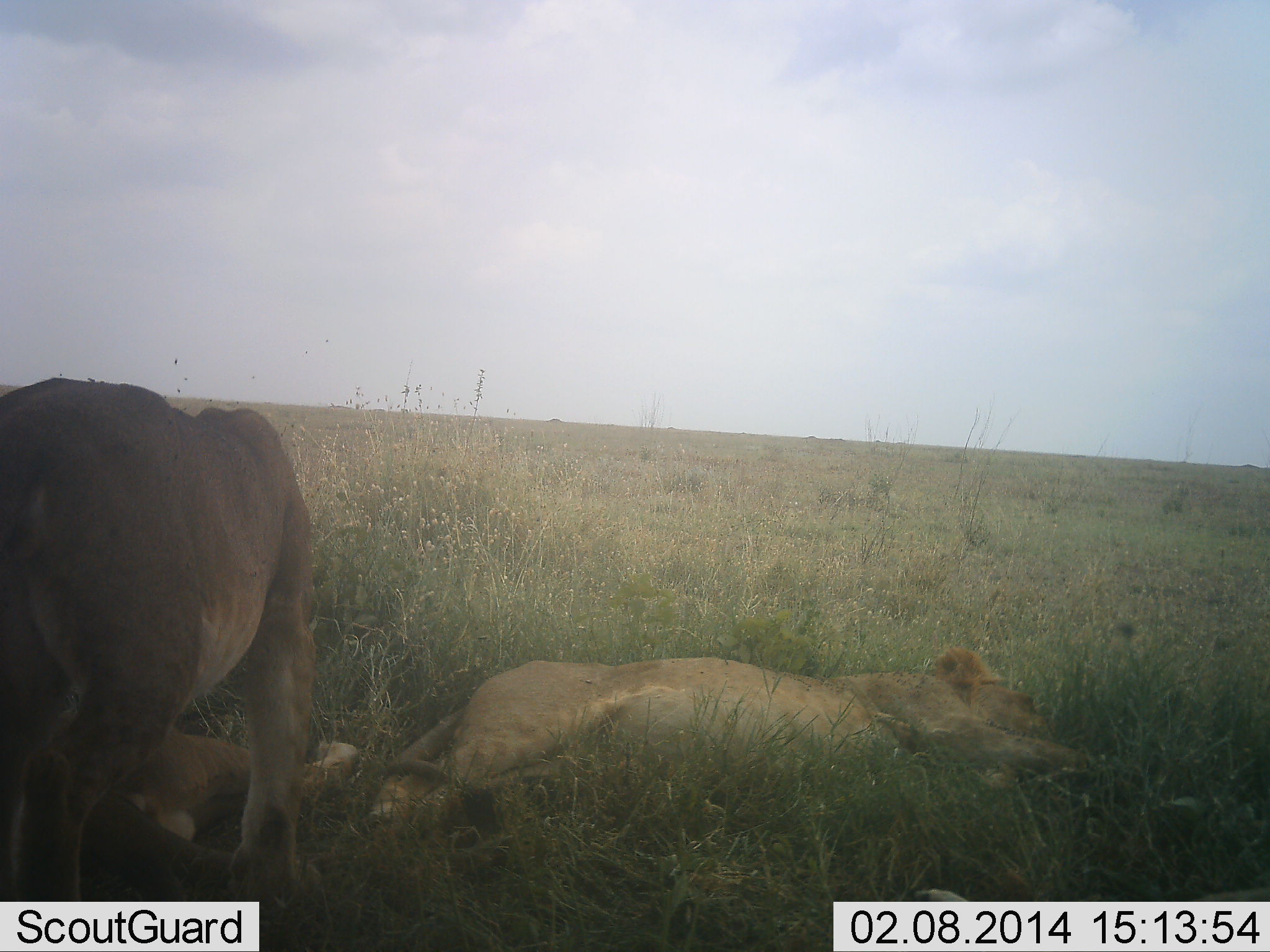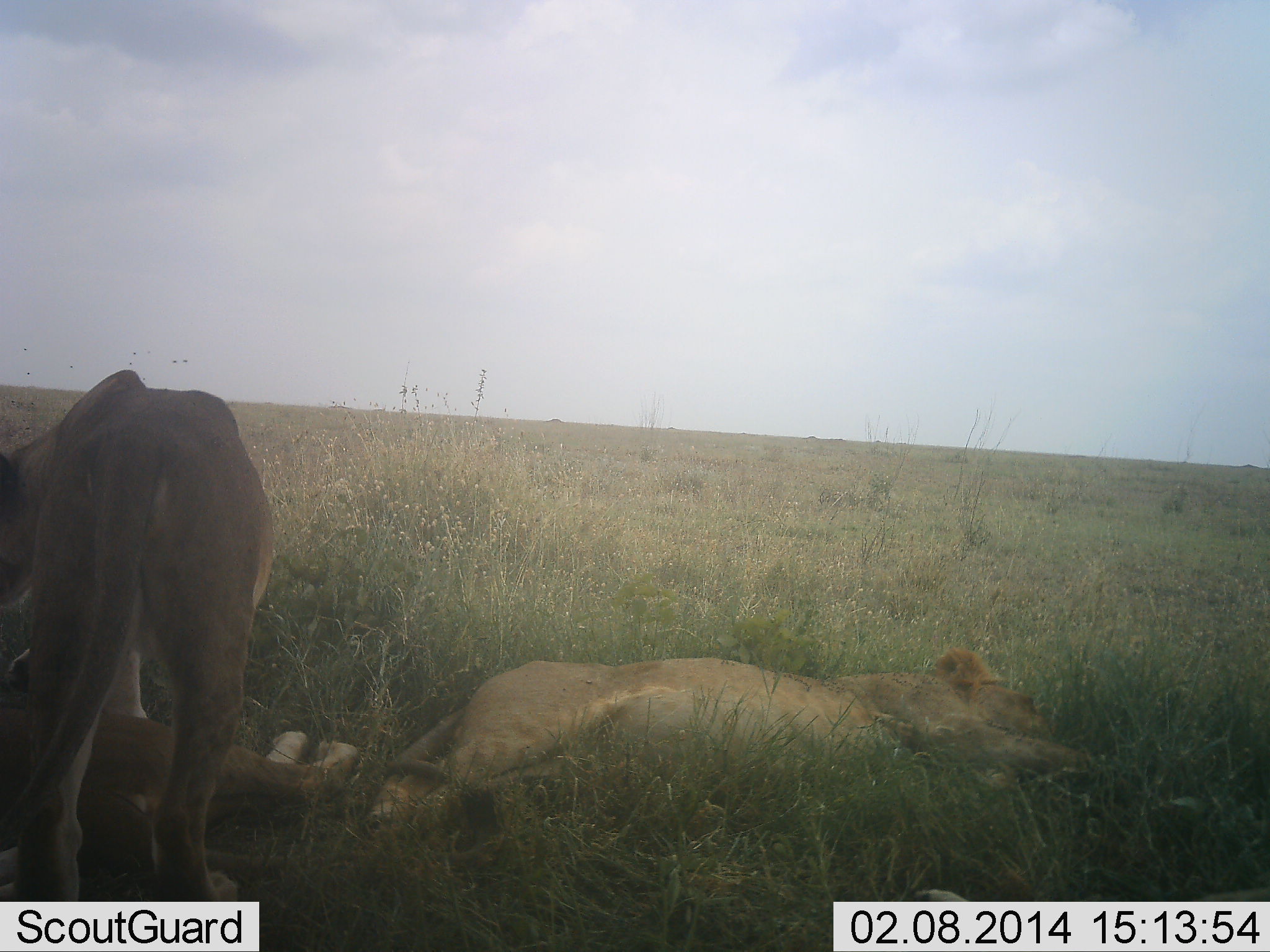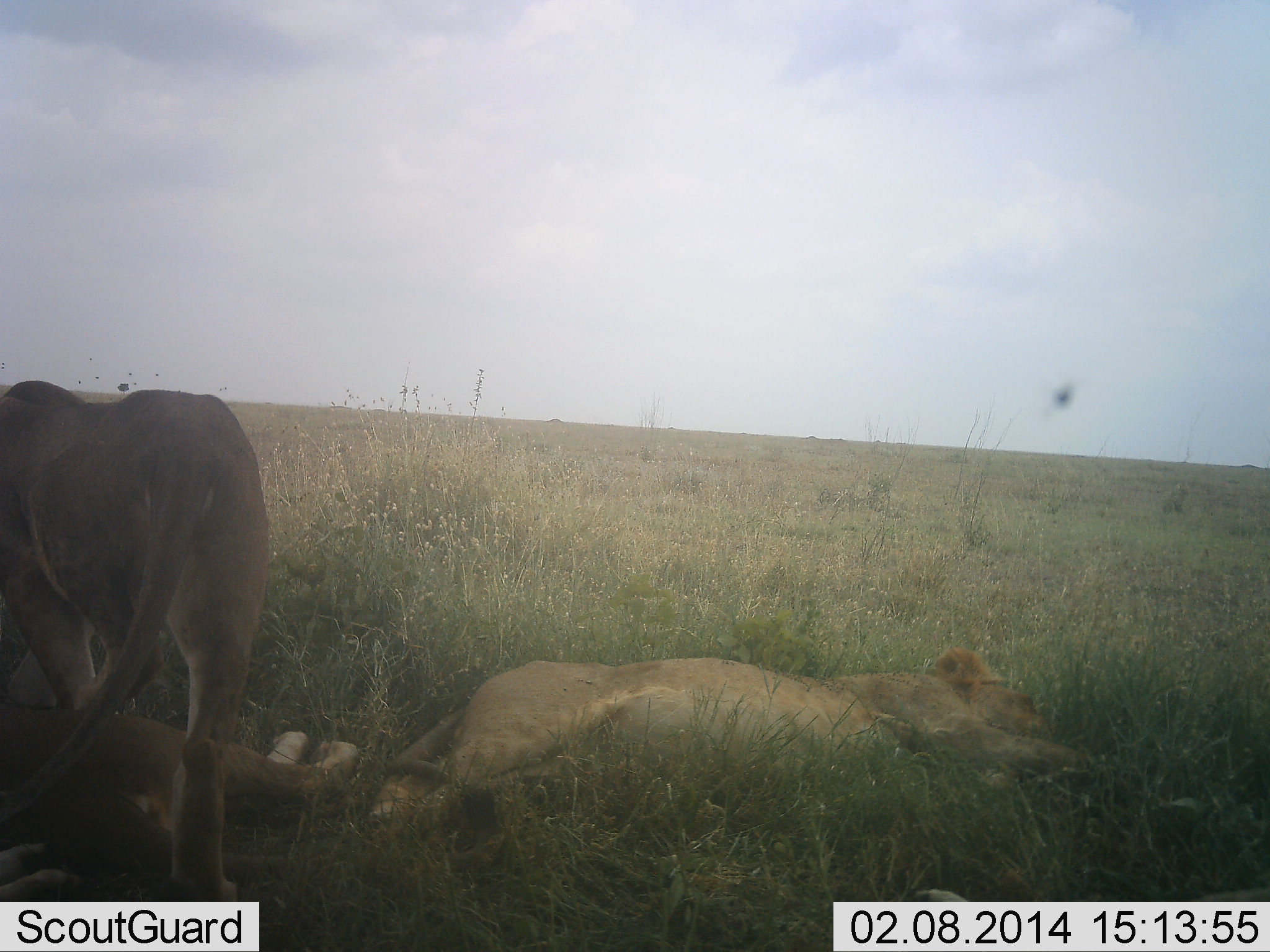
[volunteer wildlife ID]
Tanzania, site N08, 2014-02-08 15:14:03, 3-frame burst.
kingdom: Animalia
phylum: Chordata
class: Mammalia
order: Carnivora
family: Felidae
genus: Panthera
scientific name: Panthera leo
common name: lion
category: lionfemale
Lionfemale (lion) (Panthera leo), count 3. Behavior (volunteer vote fractions): standing 62%, resting 100%, moving 23%, interacting 0%. Young present (vote fraction): 0%. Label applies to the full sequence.